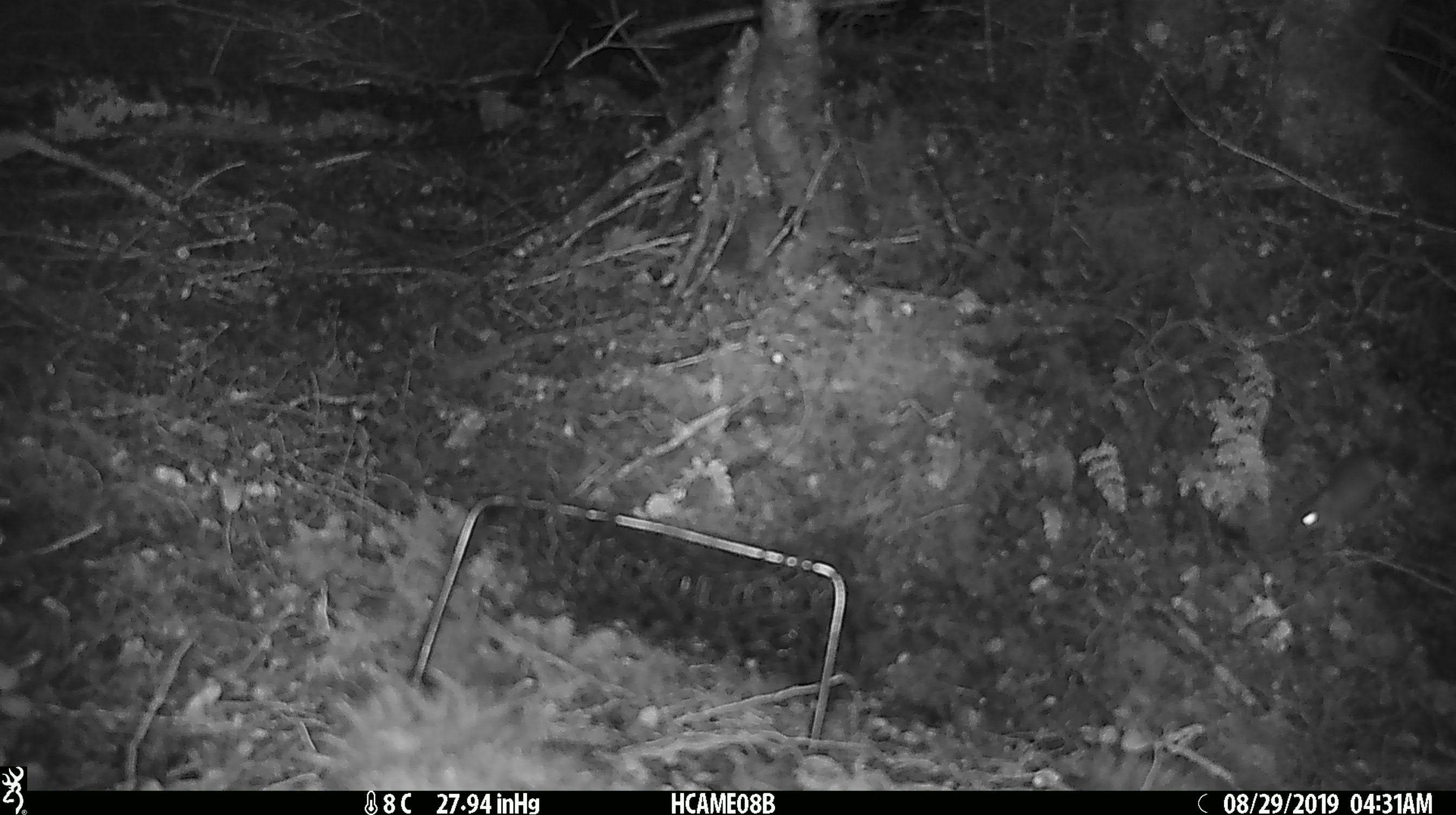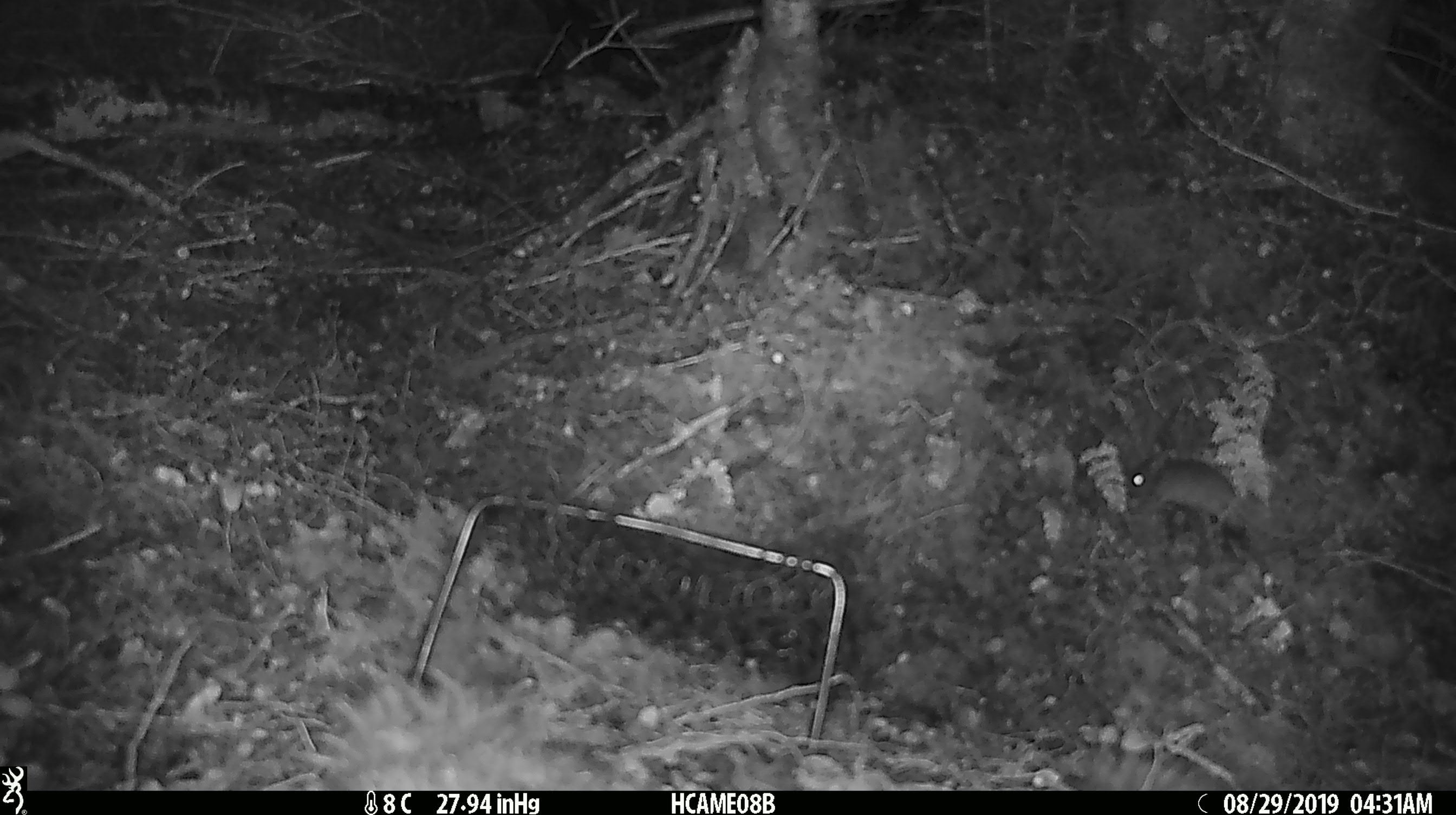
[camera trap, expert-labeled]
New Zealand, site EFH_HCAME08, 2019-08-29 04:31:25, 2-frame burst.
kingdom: Animalia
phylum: Chordata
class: Mammalia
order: Rodentia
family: Muridae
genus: Mus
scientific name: Mus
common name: mouse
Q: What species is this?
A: Mouse (Mus).